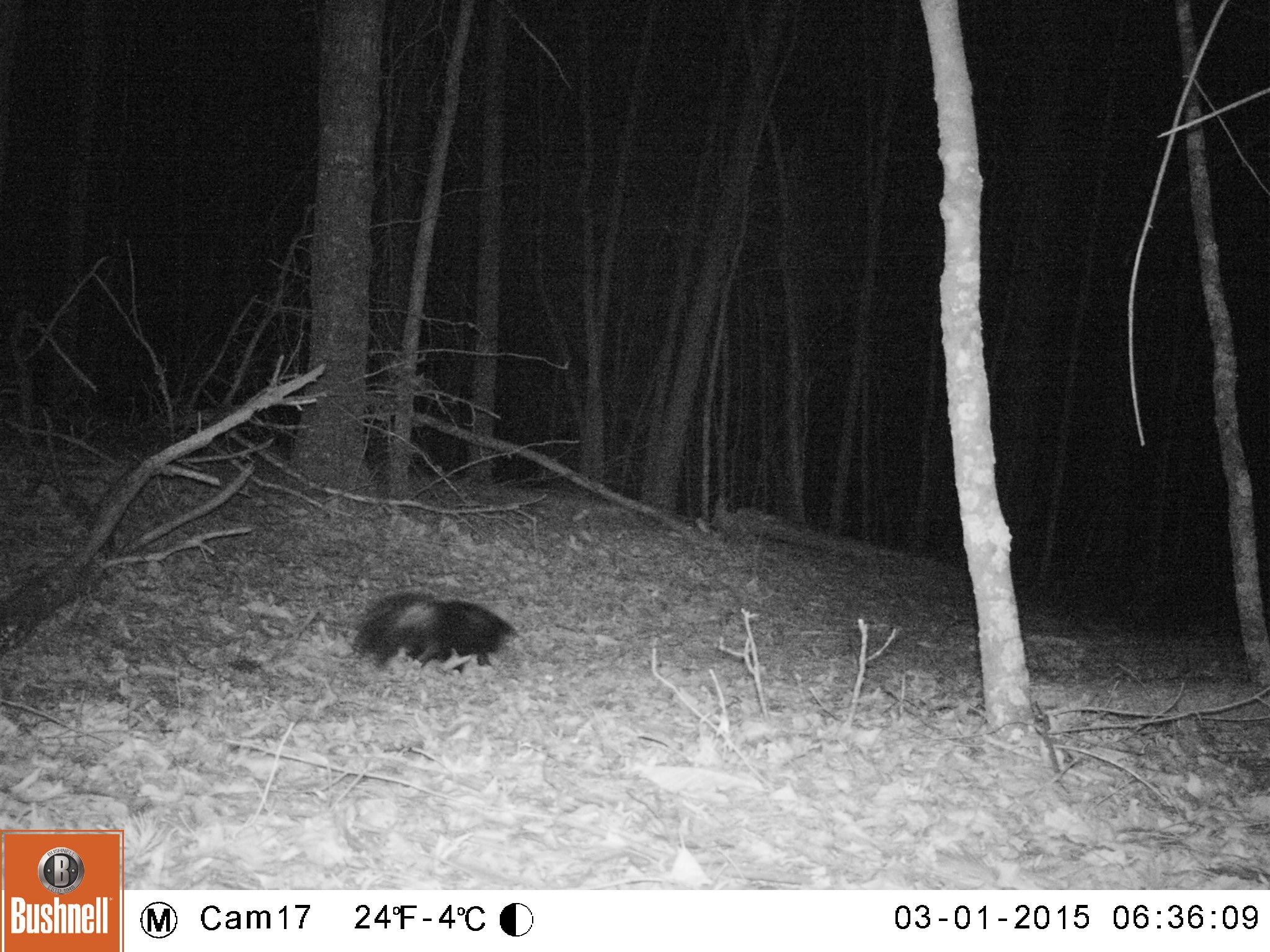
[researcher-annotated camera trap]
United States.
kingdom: Animalia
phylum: Chordata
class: Mammalia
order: Carnivora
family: Mephitidae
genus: Mephitis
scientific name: Mephitis mephitis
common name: striped skunk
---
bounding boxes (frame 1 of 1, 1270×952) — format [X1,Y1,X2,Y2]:
Striped Skunk: [349,584,522,674]